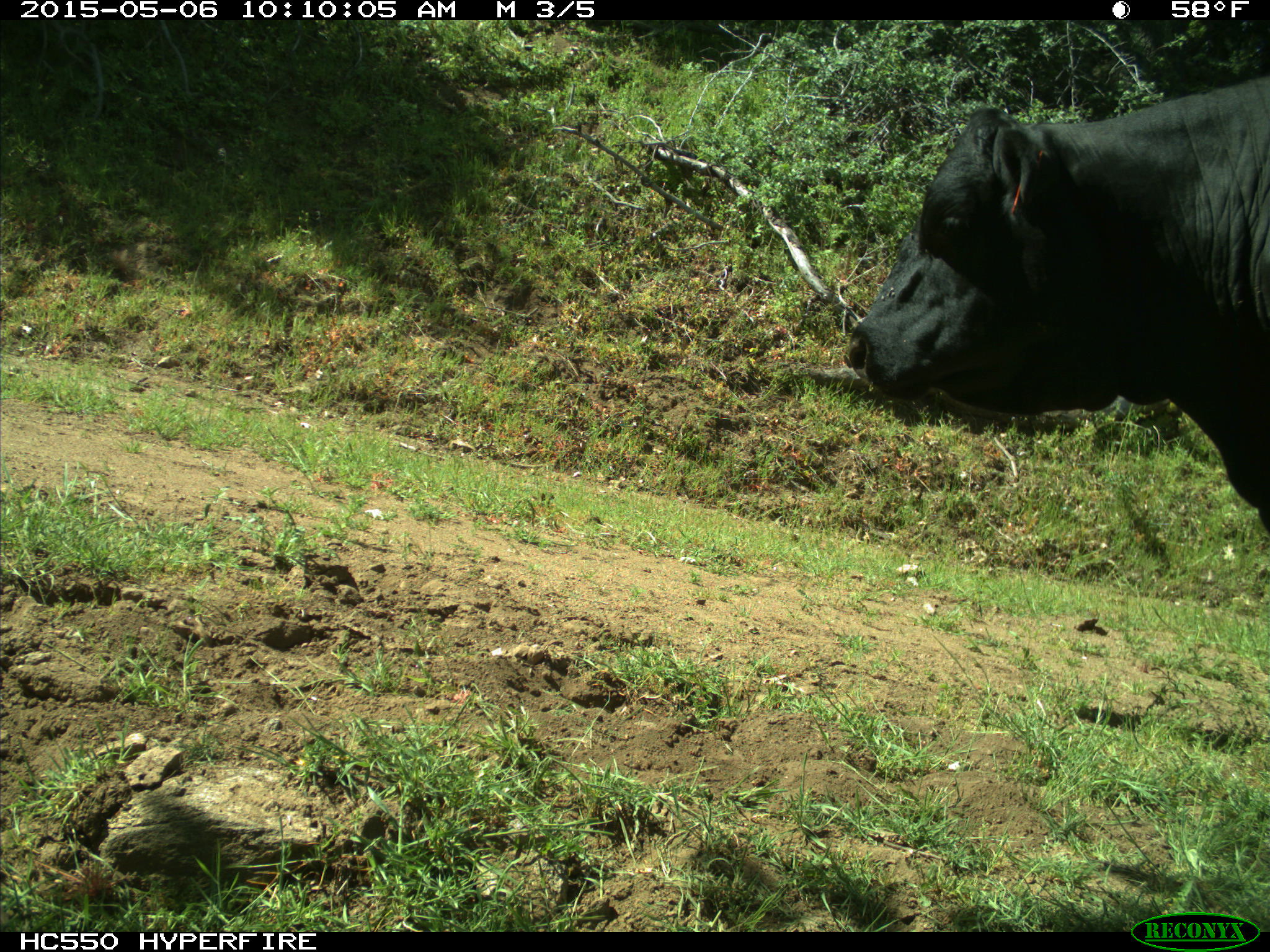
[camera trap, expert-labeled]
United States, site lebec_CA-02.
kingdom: Animalia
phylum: Chordata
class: Mammalia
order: Artiodactyla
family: Bovidae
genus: Bos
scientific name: Bos taurus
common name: domestic cow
Bos taurus (domestic cow).